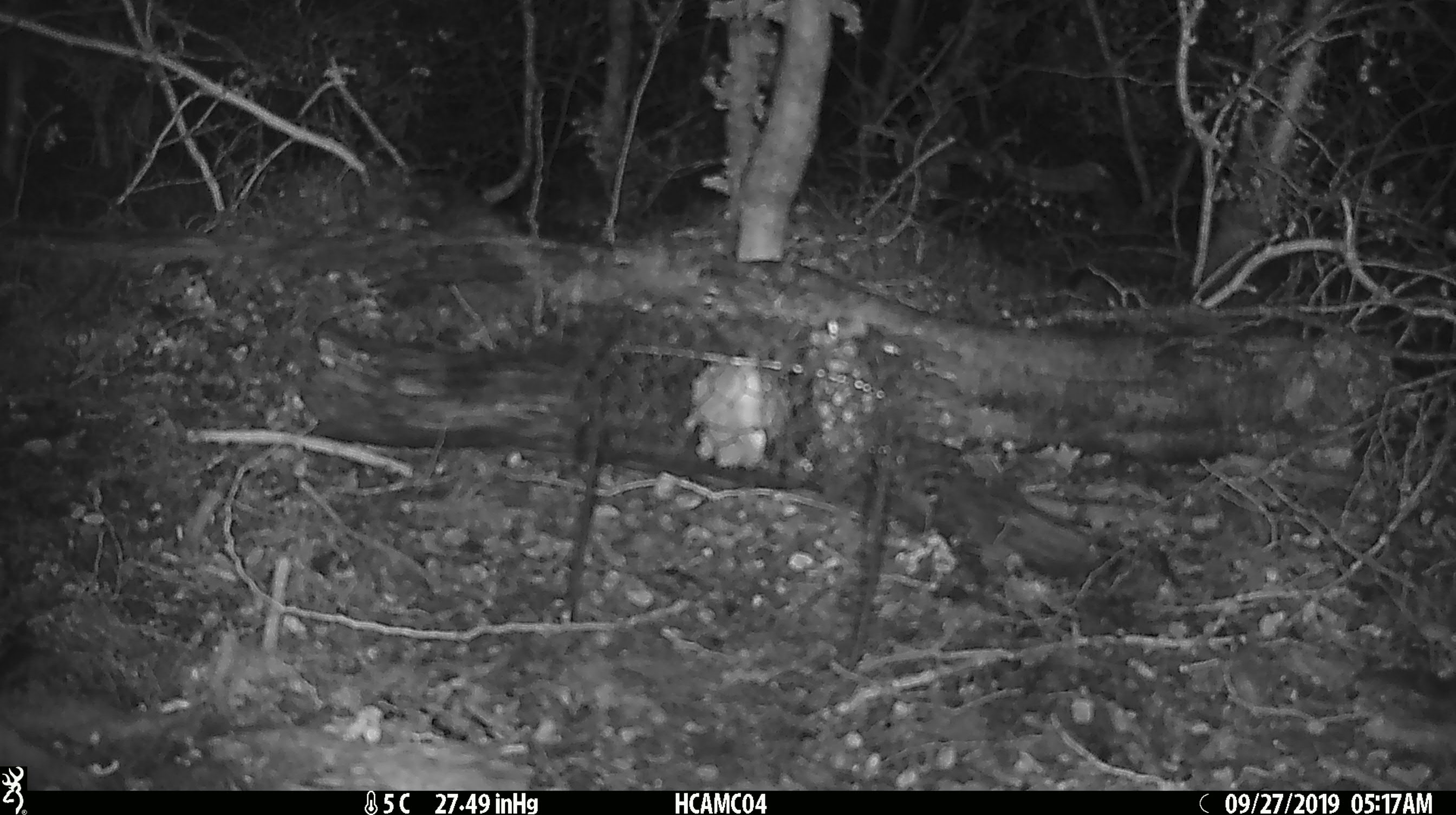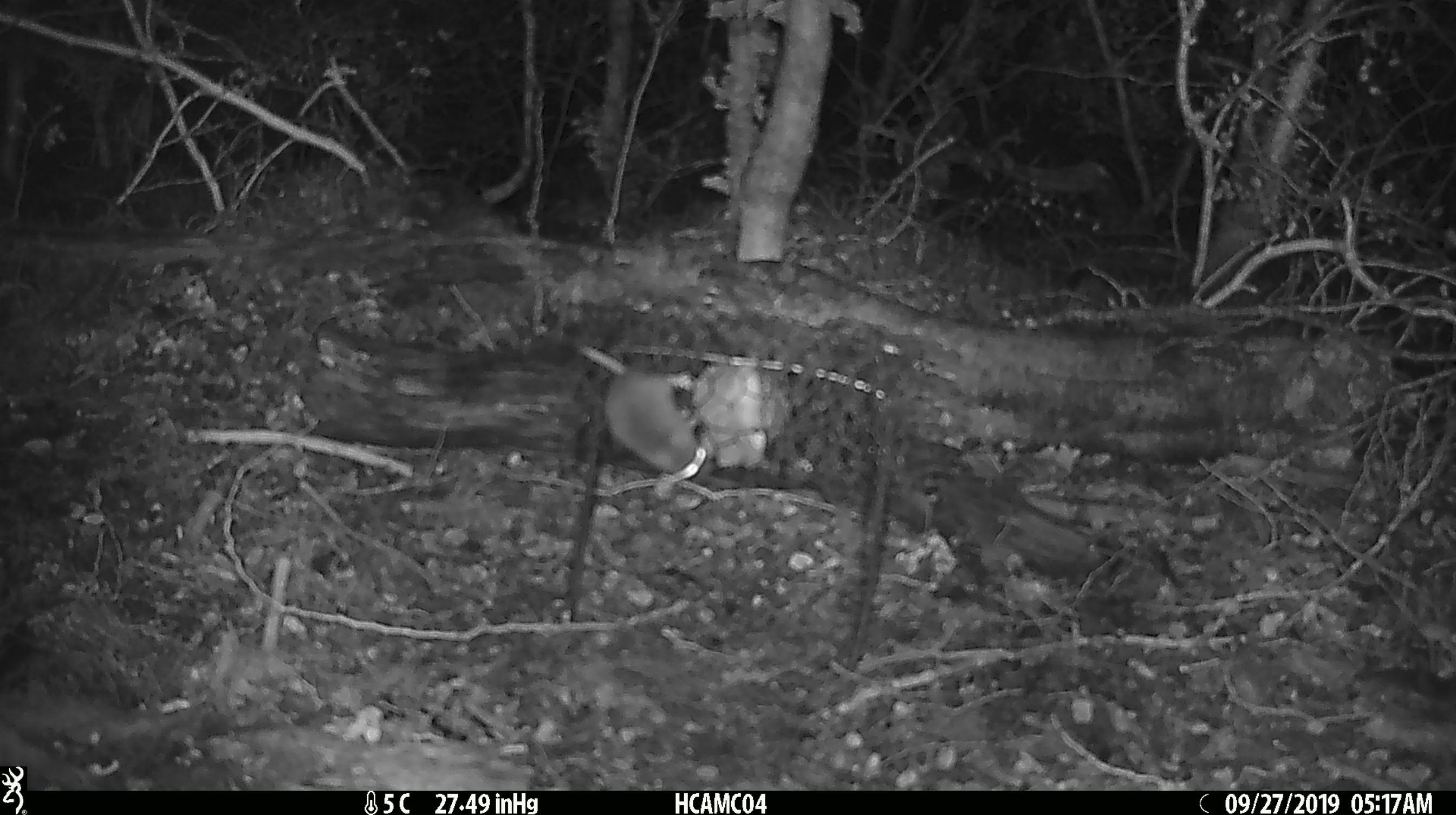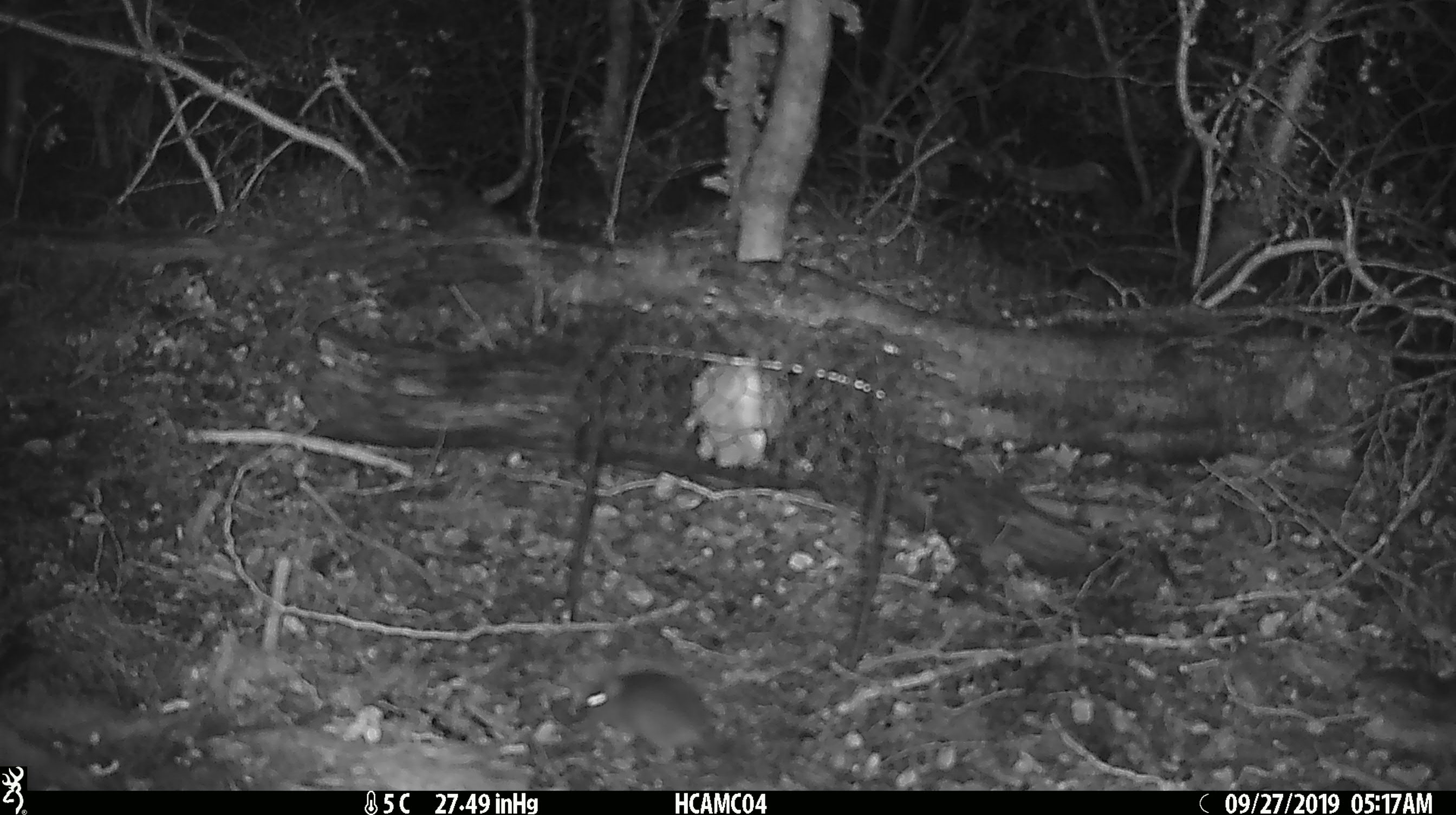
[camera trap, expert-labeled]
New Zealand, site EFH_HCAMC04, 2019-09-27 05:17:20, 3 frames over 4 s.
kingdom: Animalia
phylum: Chordata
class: Mammalia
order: Rodentia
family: Muridae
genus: Mus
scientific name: Mus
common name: mouse